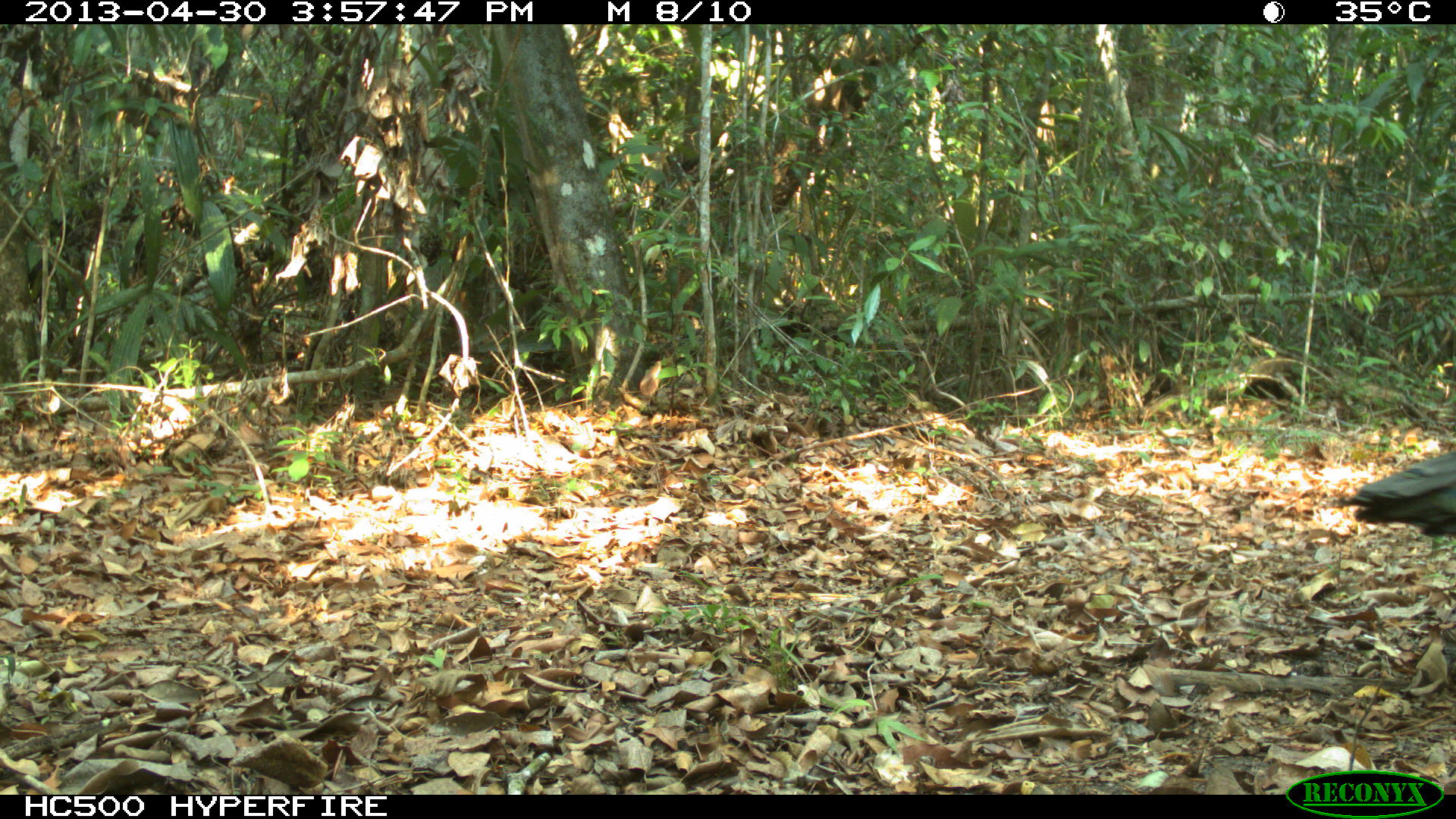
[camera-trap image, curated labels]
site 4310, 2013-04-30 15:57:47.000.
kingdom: Animalia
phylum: Chordata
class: Aves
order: Galliformes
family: Phasianidae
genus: Meleagris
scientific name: Meleagris ocellata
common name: ocellated turkey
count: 1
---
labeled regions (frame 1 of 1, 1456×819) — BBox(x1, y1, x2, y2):
meleagris ocellata: BBox(1337, 450, 1456, 557)